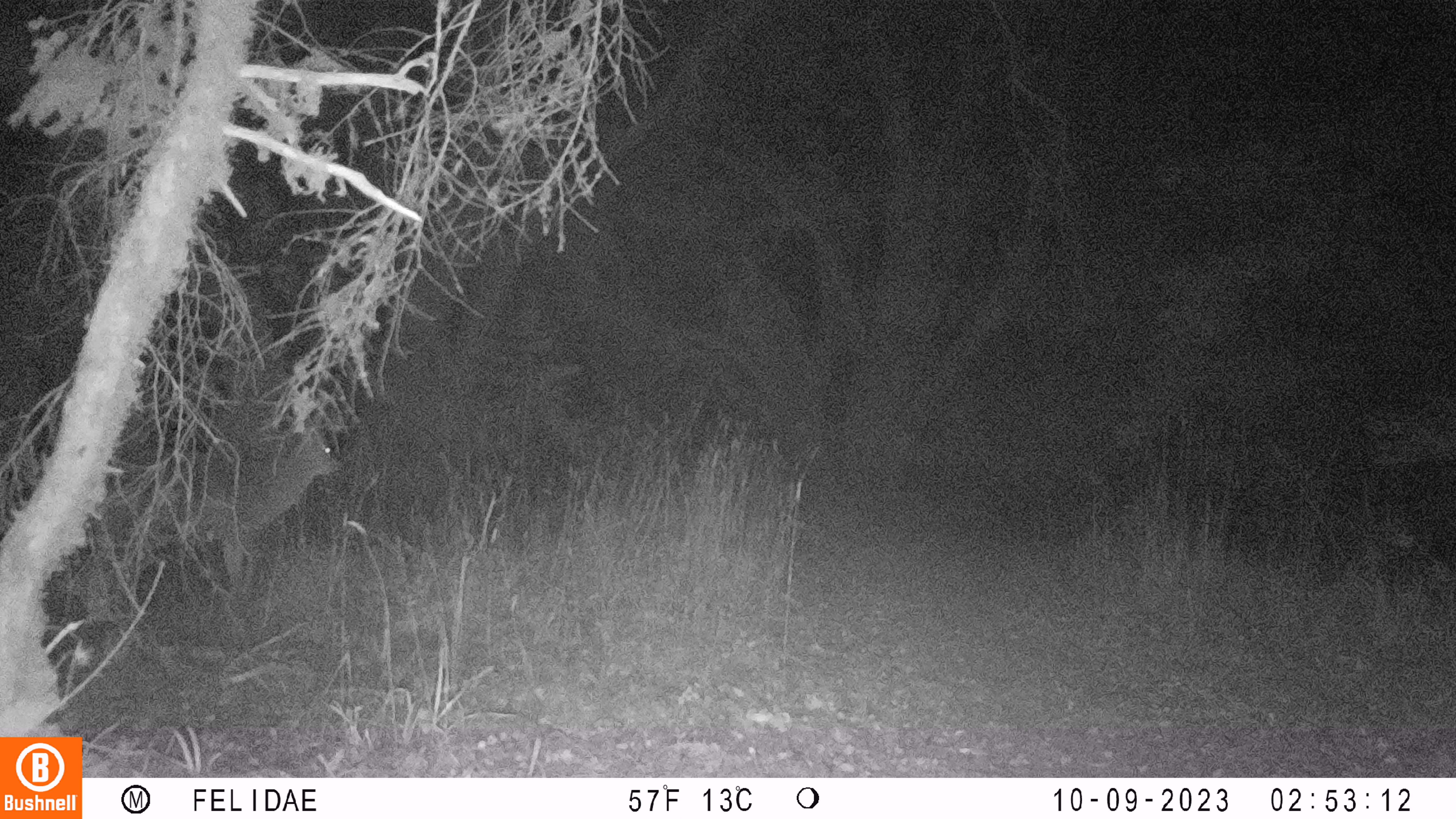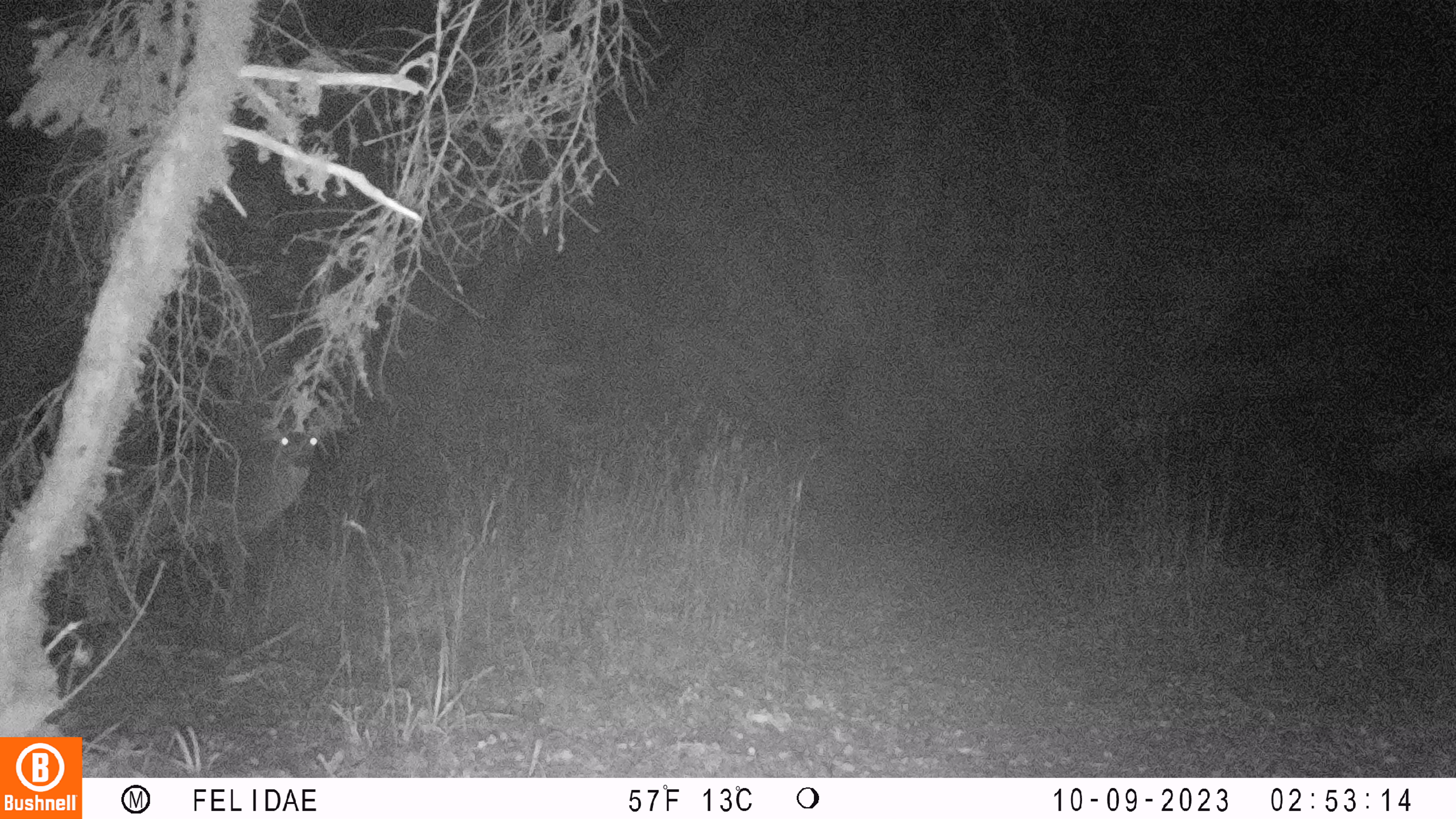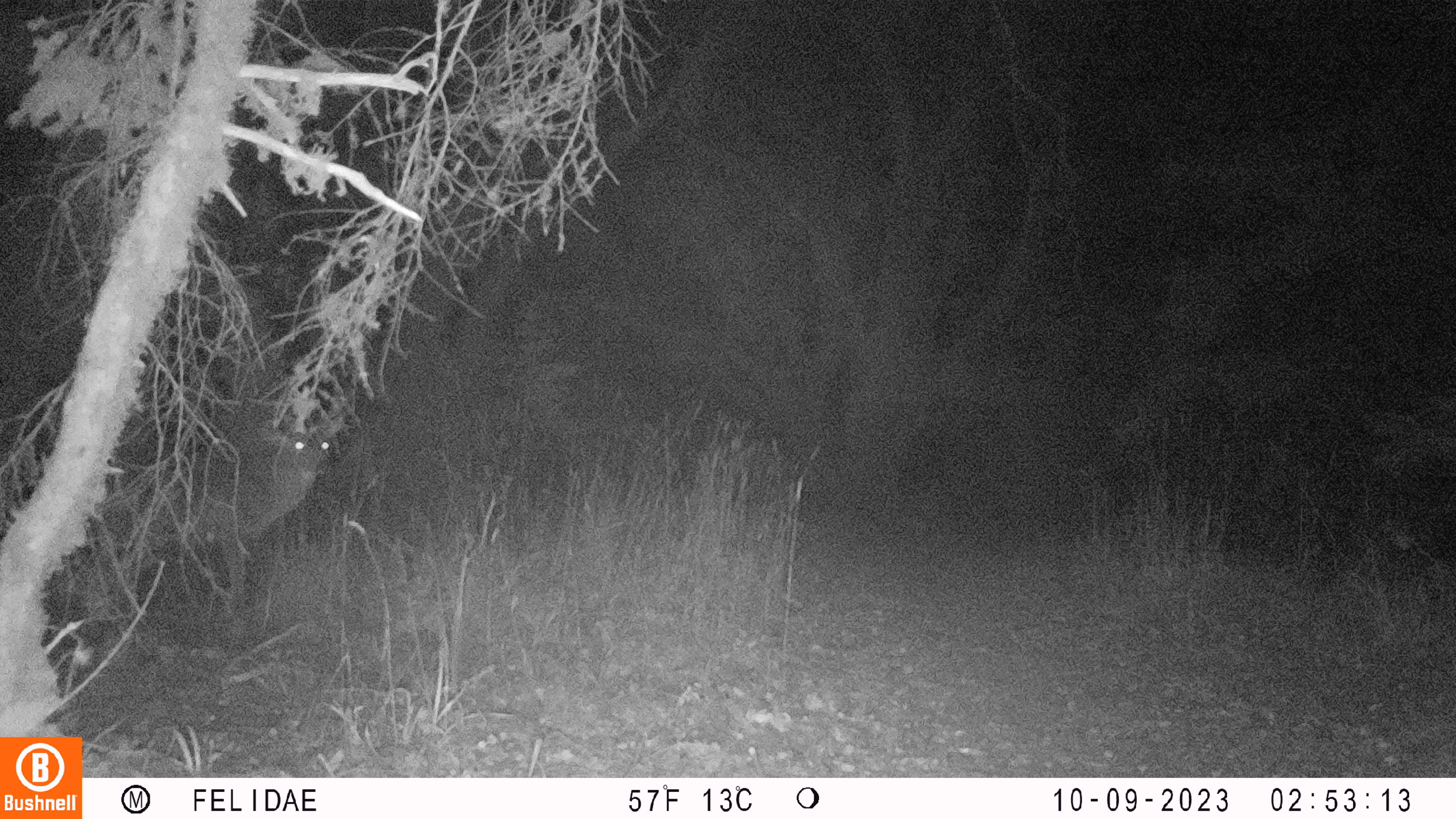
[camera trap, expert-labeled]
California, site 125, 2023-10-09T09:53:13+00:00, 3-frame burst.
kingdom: Animalia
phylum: Chordata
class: Mammalia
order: Artiodactyla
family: Cervidae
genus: Odocoileus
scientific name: Odocoileus hemionus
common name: mule deer